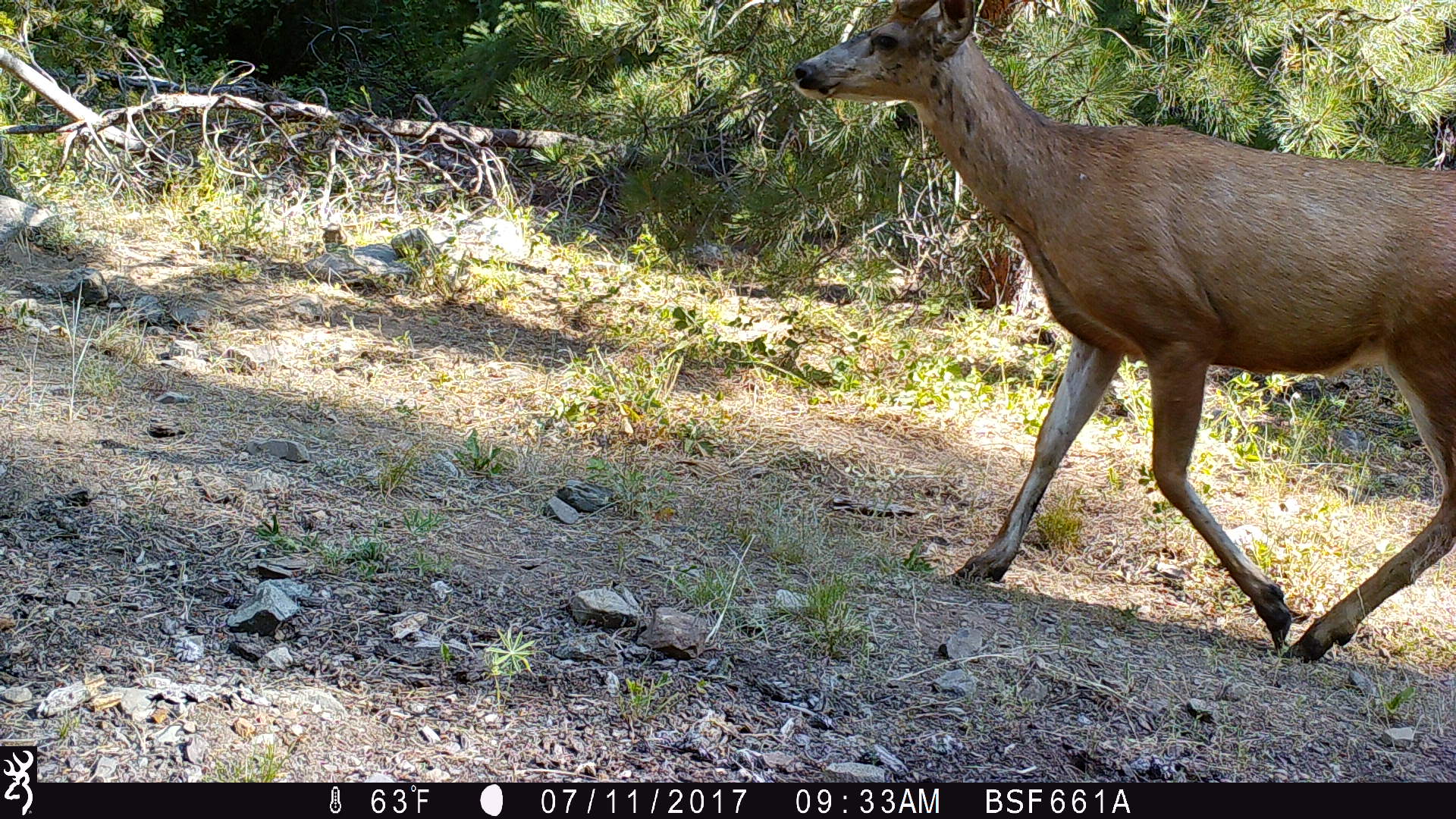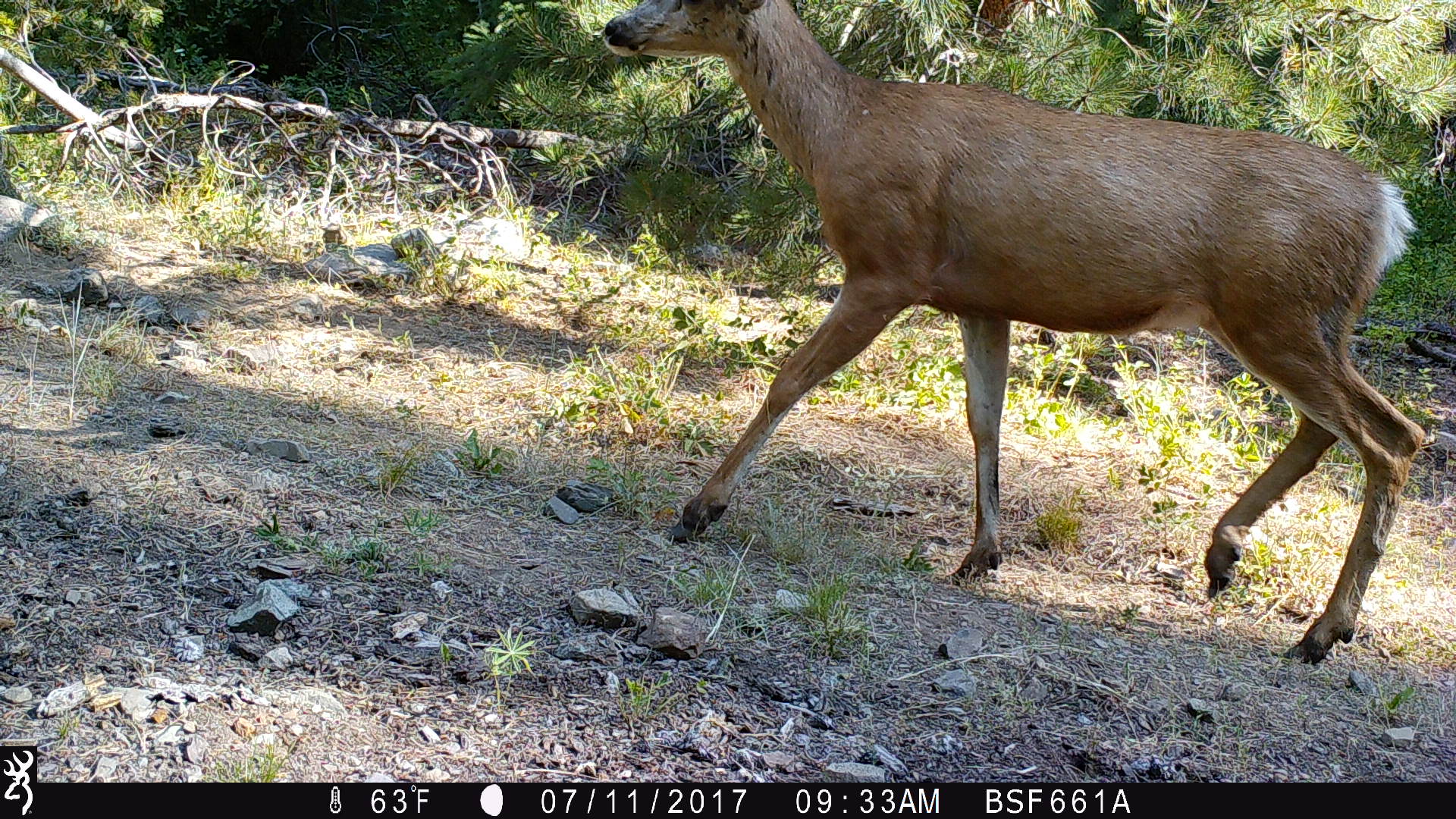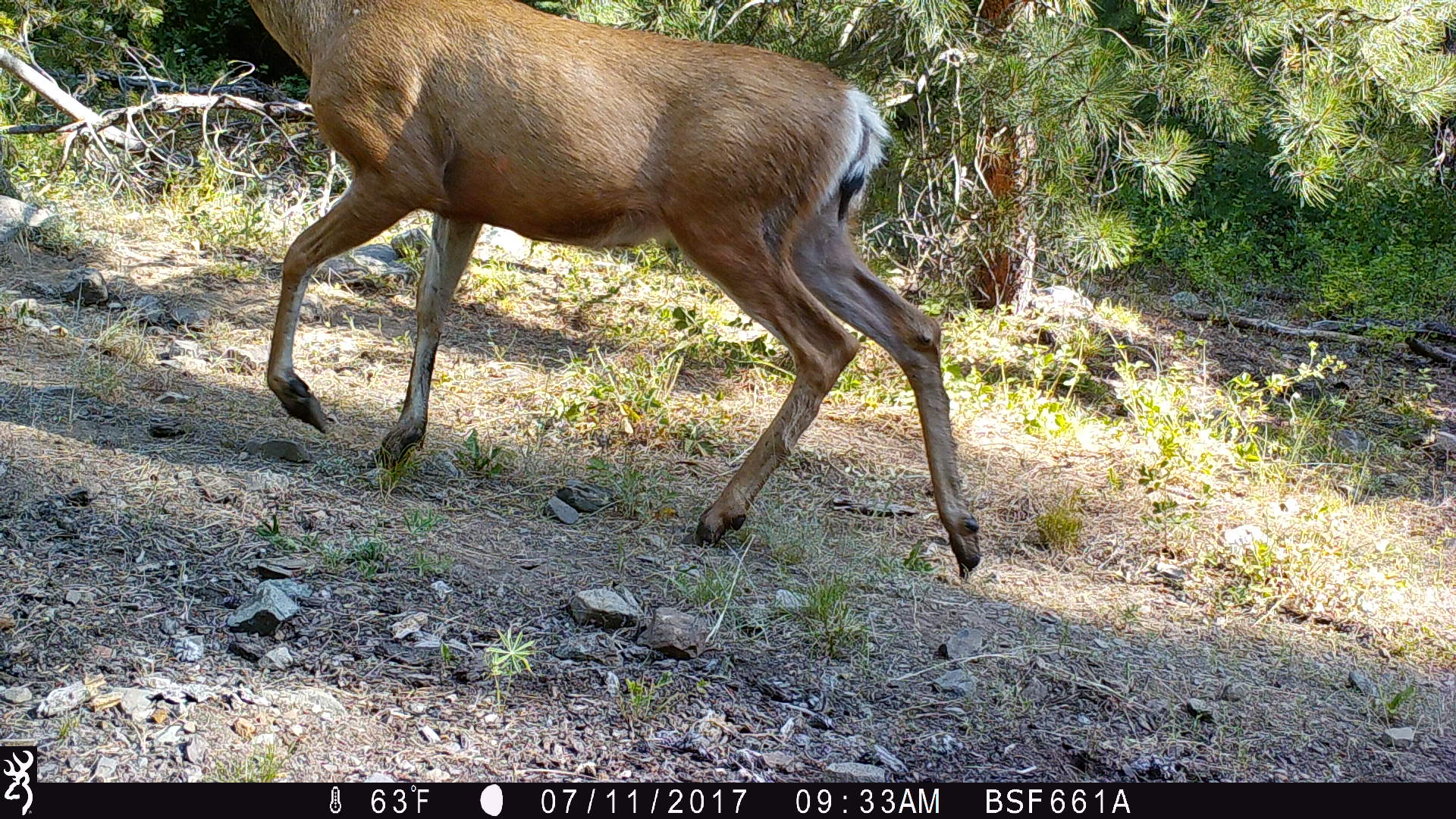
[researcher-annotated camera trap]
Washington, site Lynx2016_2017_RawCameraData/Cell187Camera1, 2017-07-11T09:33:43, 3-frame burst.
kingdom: Animalia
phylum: Chordata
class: Mammalia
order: Artiodactyla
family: Cervidae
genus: Odocoileus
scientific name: Odocoileus hemionus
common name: mule deer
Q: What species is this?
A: Odocoileus hemionus (mule deer).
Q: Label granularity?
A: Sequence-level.